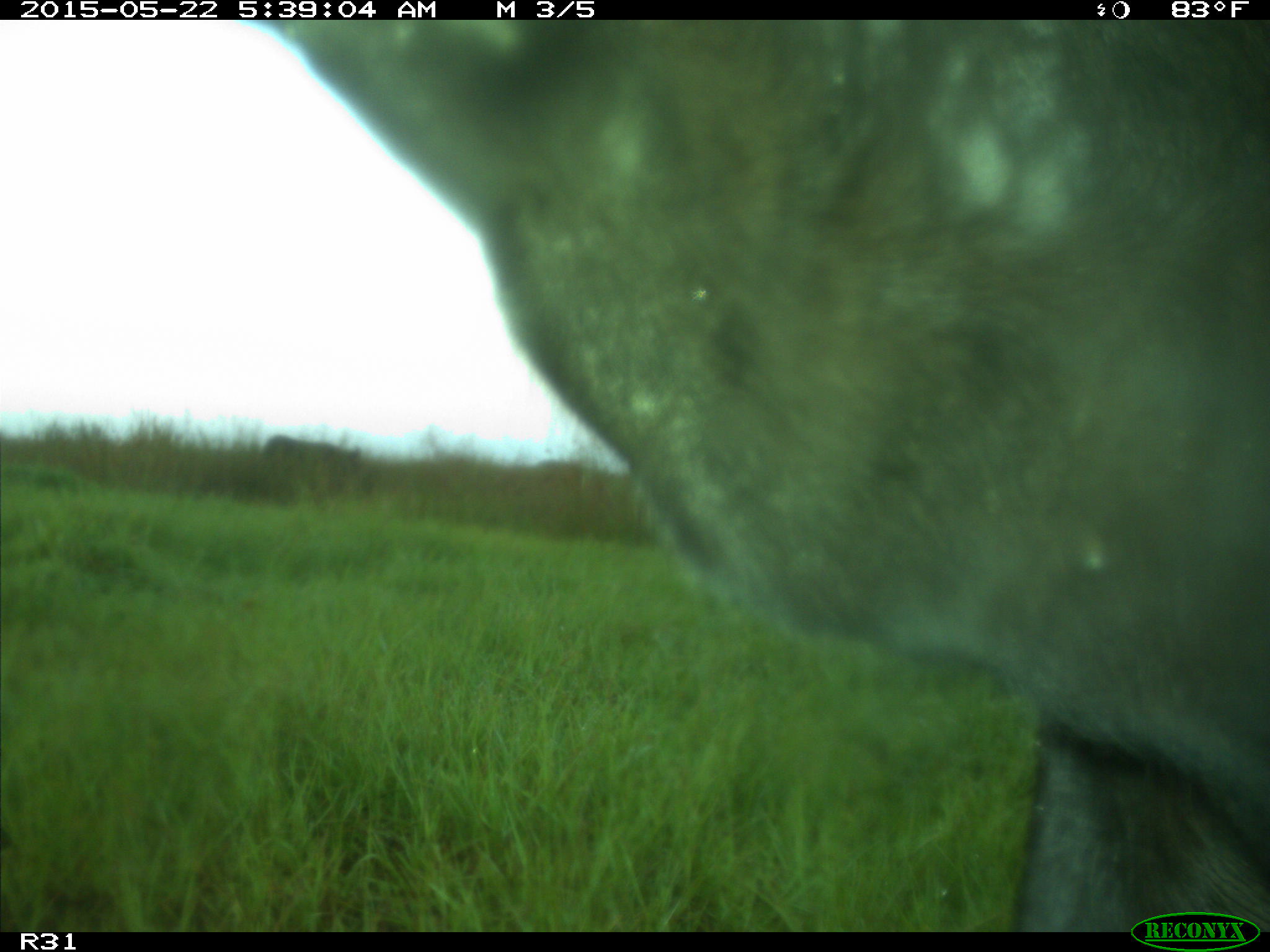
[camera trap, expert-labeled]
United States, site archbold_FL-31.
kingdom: Animalia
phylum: Chordata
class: Mammalia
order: Artiodactyla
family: Bovidae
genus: Bos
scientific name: Bos taurus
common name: domestic cow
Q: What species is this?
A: Bos taurus (domestic cow).